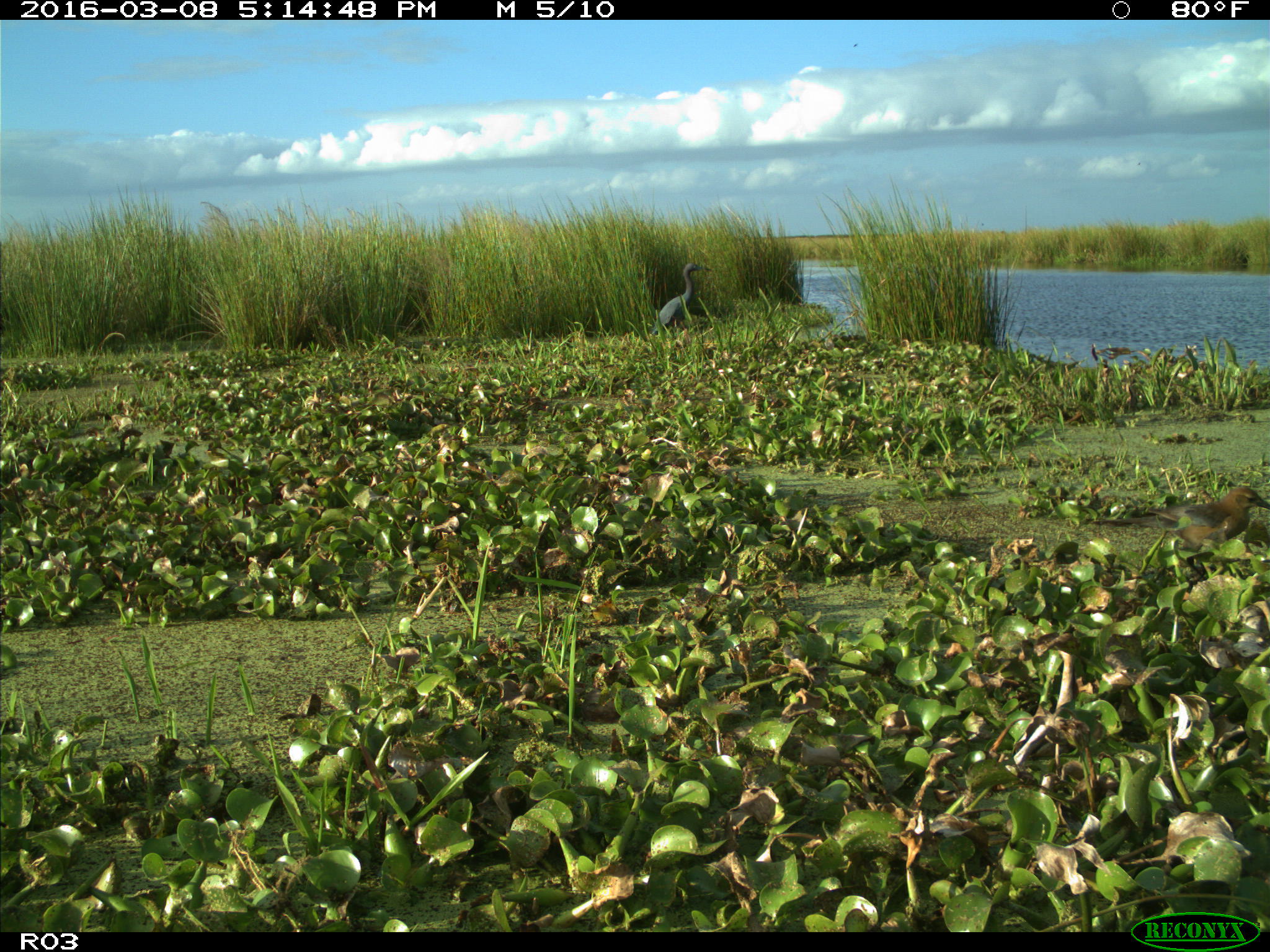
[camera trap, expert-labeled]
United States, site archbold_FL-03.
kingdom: Animalia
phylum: Chordata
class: Aves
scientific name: Aves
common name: birds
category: unidentified bird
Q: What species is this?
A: Unidentified bird (birds) (Aves).